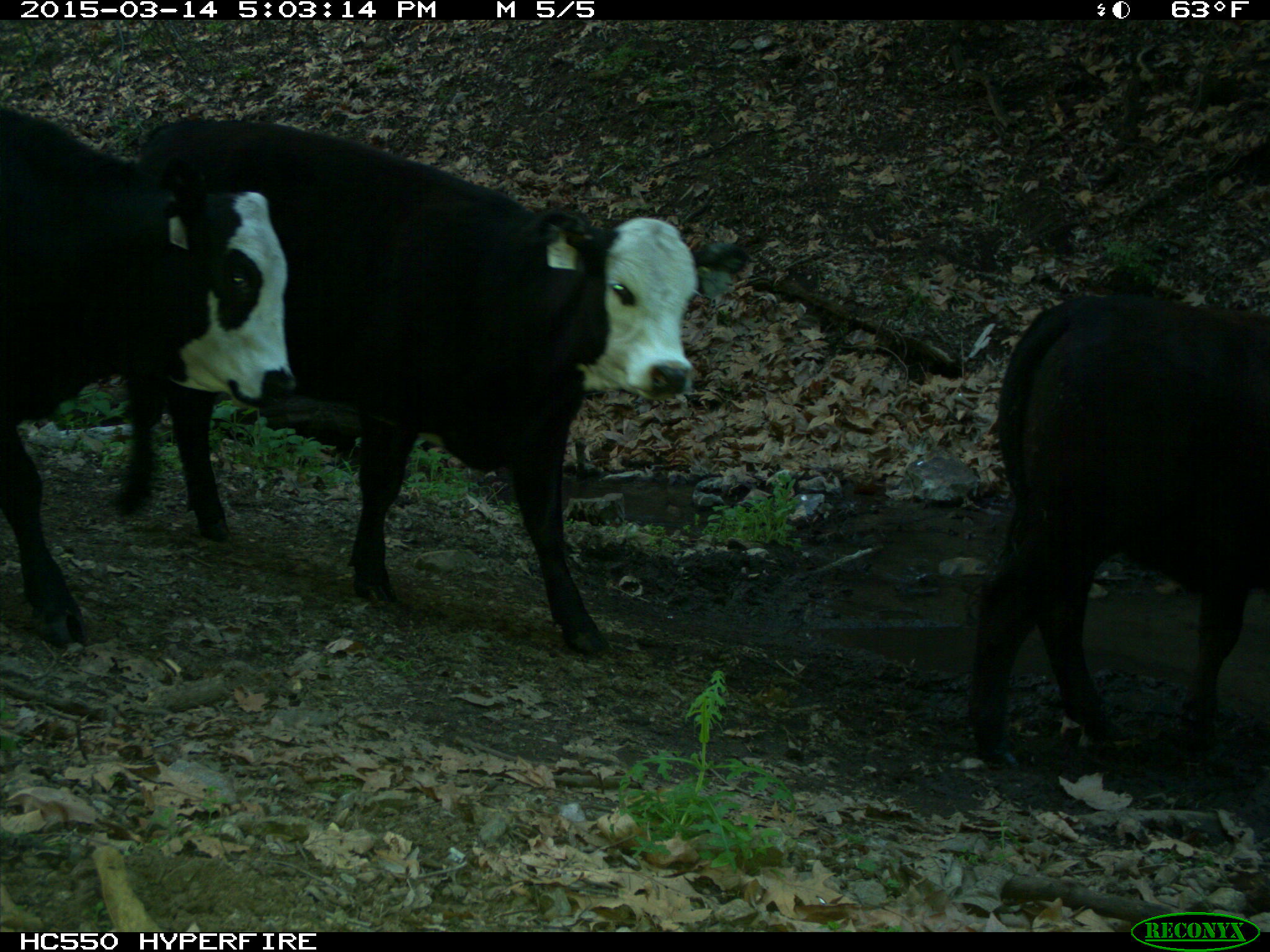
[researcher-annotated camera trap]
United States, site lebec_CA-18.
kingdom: Animalia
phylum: Chordata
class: Mammalia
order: Artiodactyla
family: Bovidae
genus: Bos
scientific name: Bos taurus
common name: domestic cow